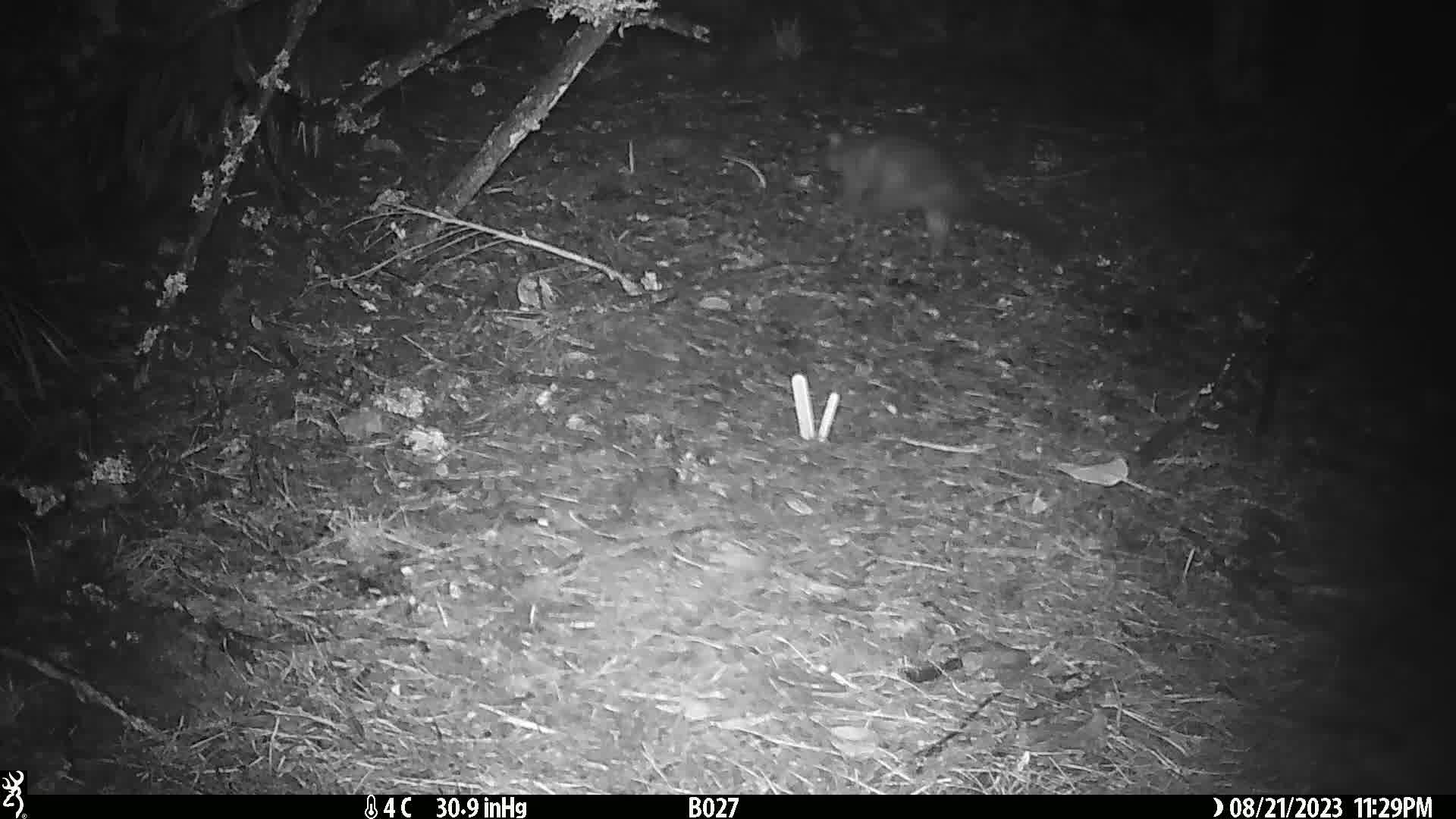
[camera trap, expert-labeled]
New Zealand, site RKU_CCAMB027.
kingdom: Animalia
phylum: Chordata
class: Mammalia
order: Diprotodontia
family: Phalangeridae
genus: Trichosurus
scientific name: Trichosurus vulpecula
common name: common brushtail possum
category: possum